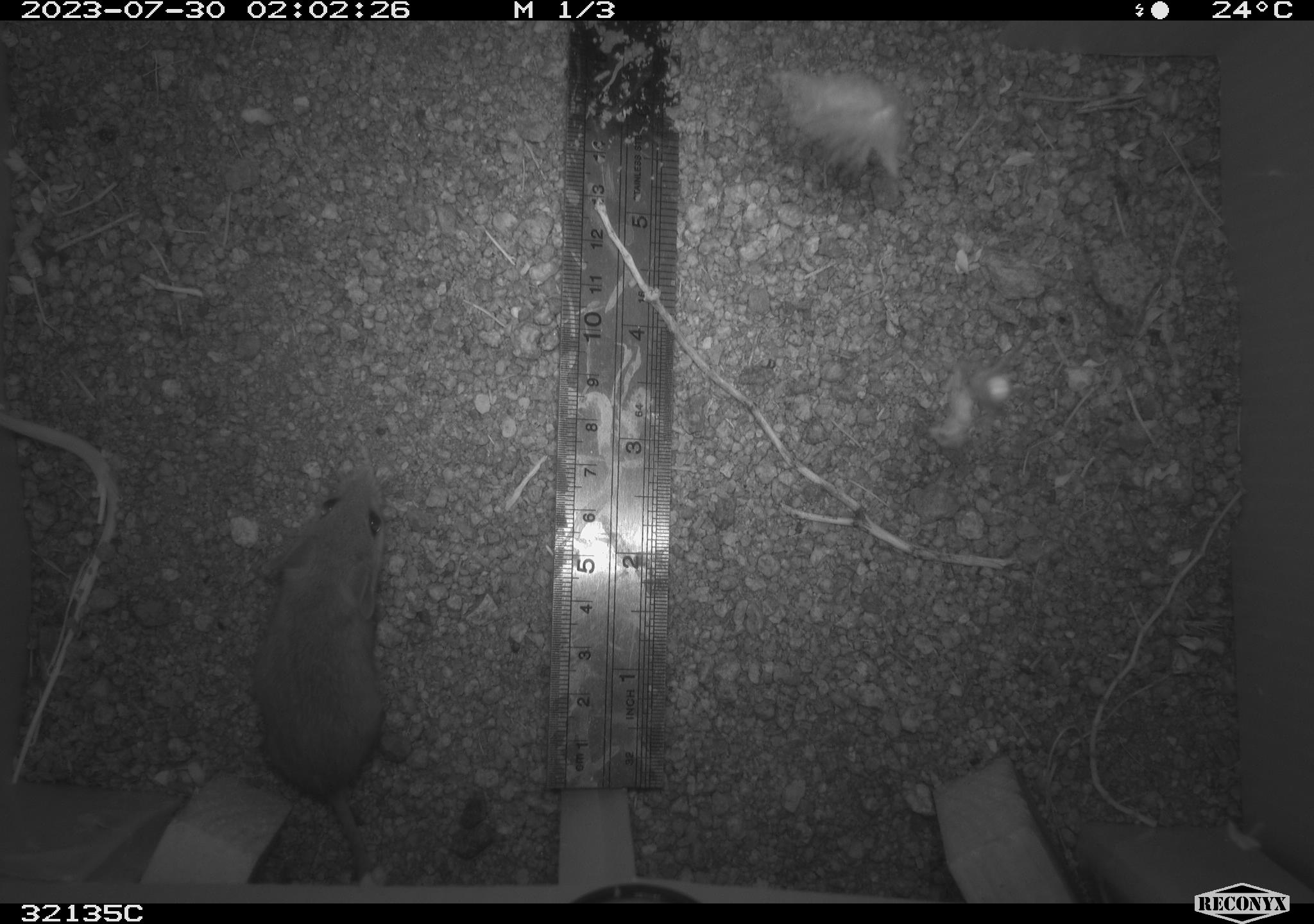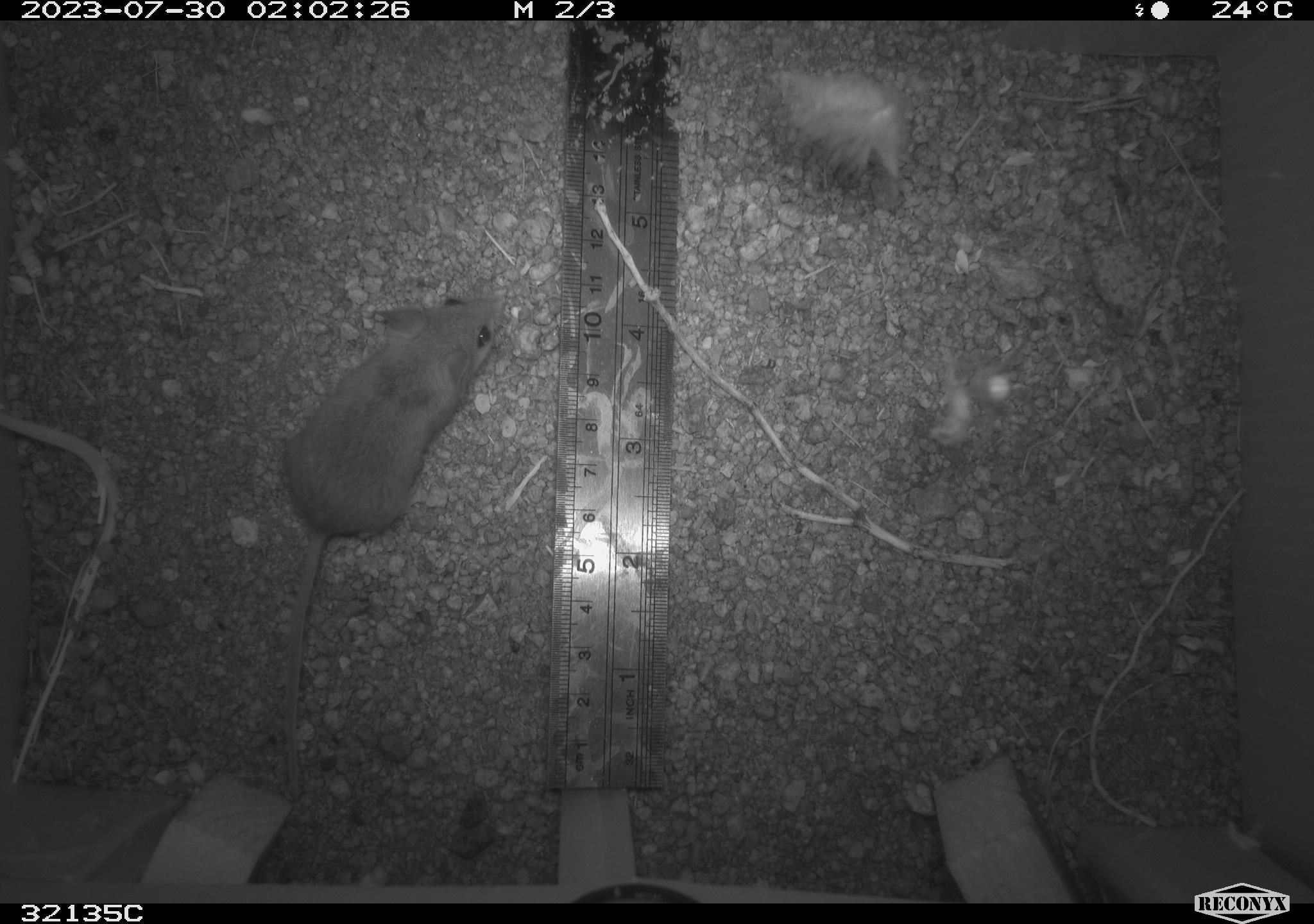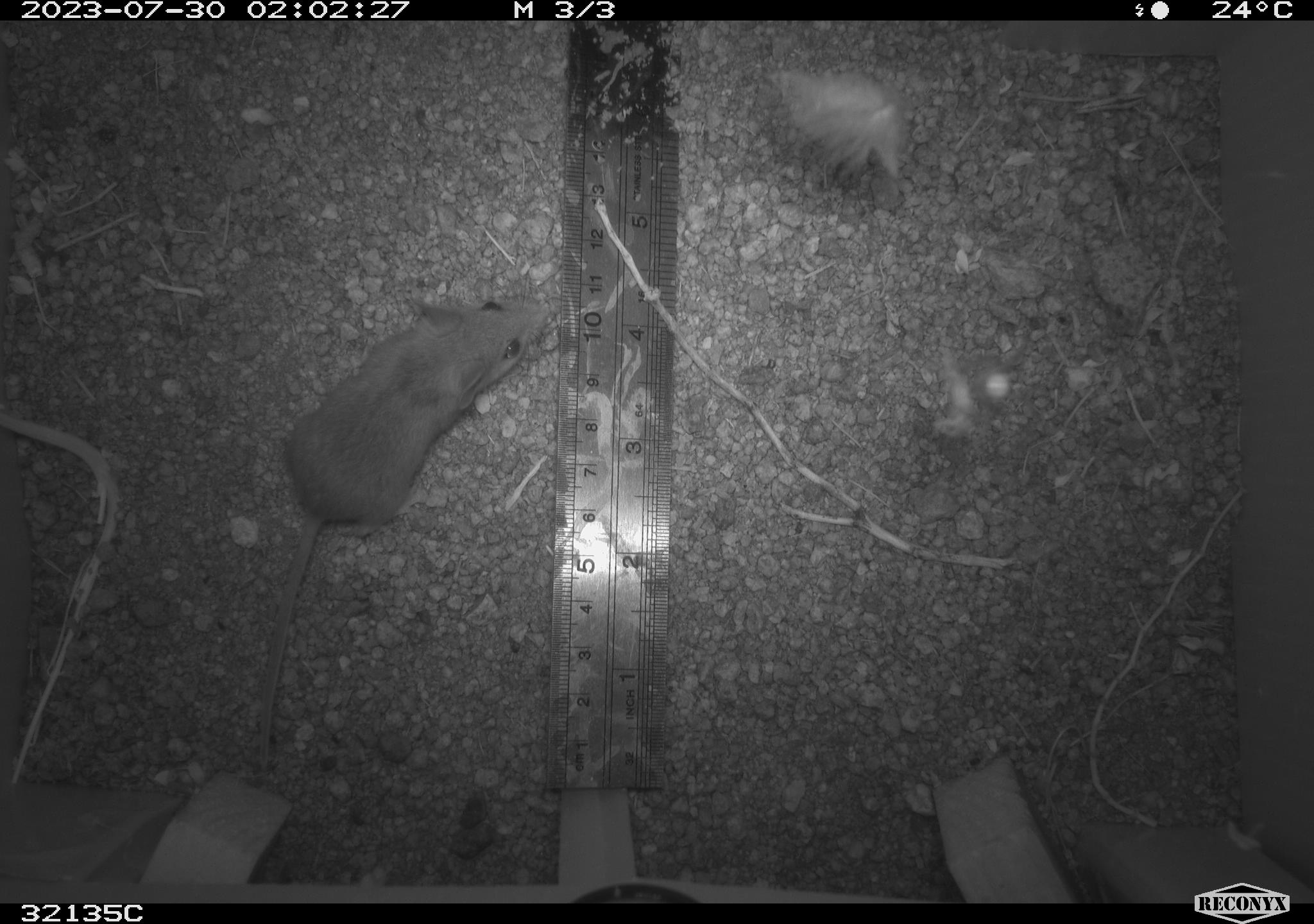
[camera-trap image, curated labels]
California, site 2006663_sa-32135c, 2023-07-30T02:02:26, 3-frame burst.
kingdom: Animalia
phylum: Chordata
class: Mammalia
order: Rodentia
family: Cricetidae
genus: Peromyscus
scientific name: Peromyscus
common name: deer mice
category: peromyscus species